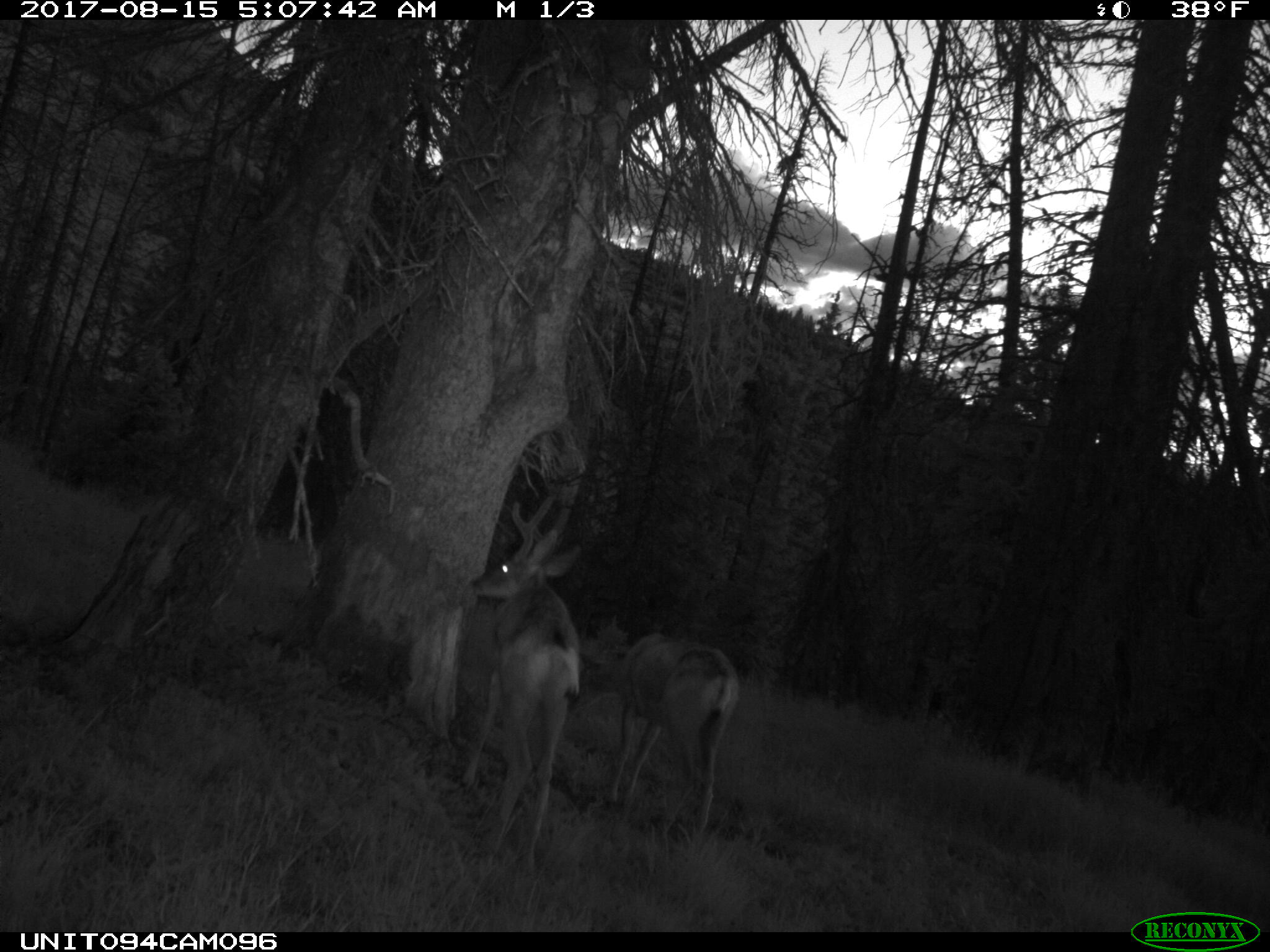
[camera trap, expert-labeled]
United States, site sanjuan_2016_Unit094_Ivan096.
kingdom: Animalia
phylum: Chordata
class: Mammalia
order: Artiodactyla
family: Cervidae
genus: Odocoileus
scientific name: Odocoileus hemionus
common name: mule deer